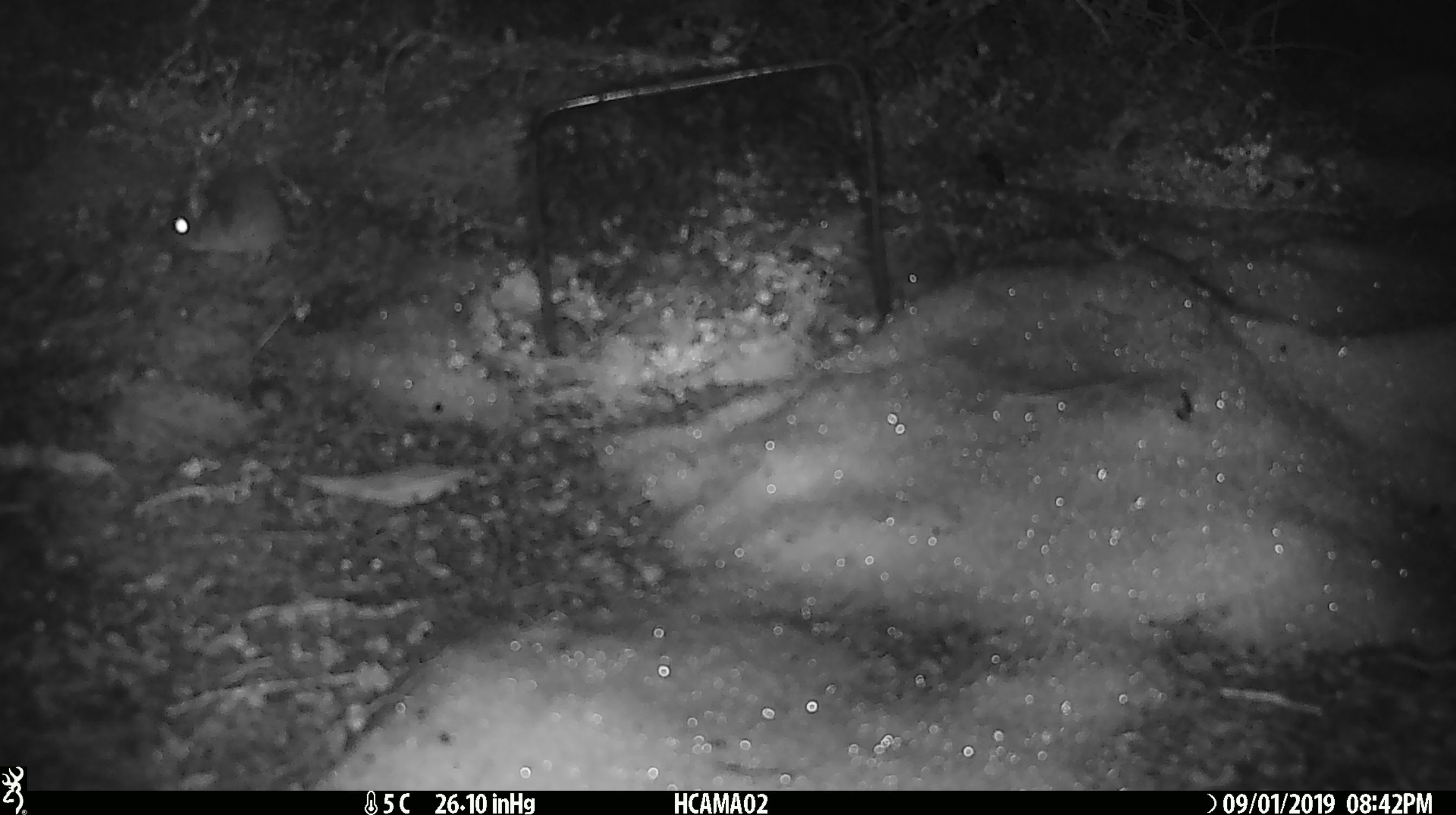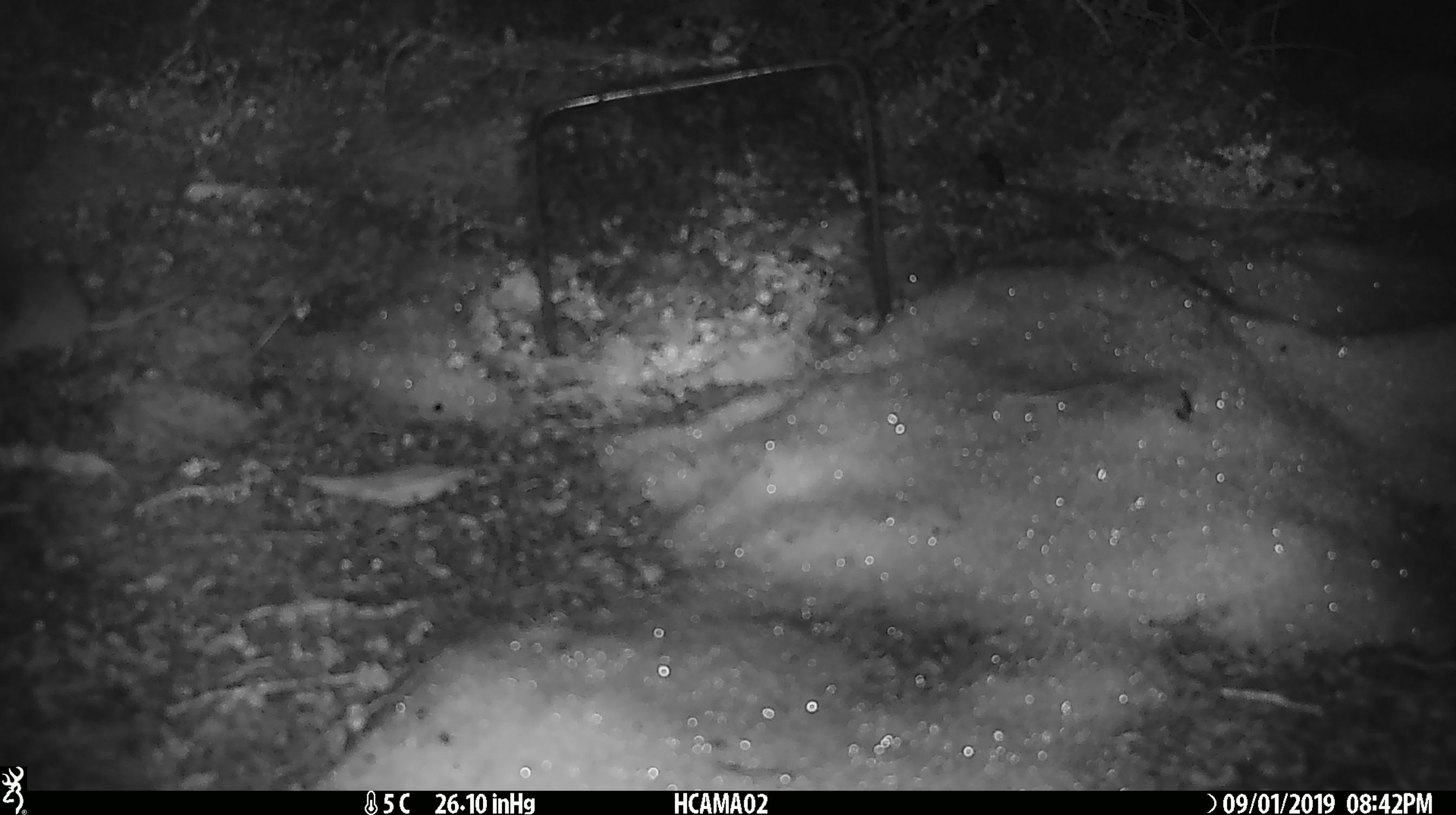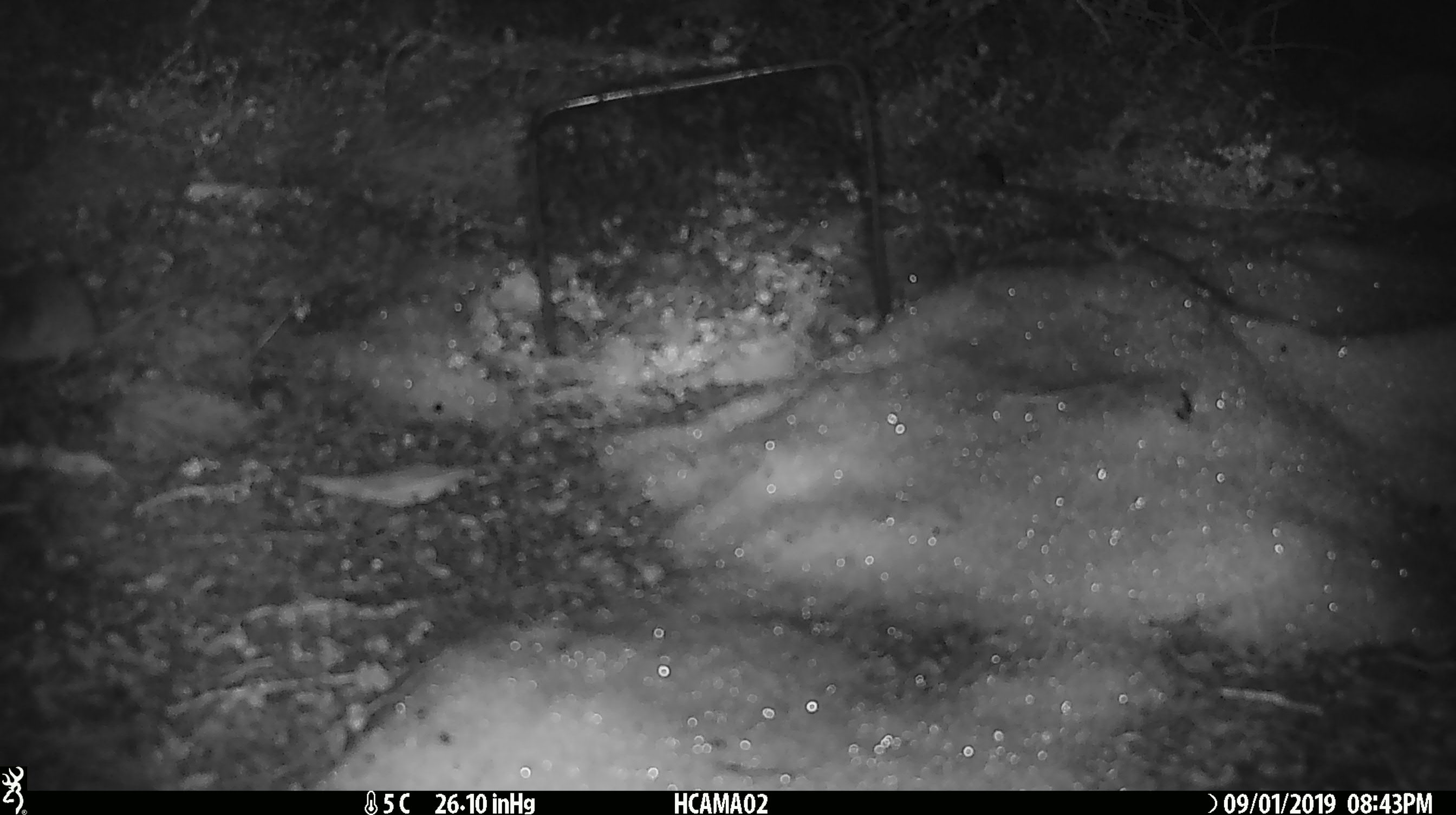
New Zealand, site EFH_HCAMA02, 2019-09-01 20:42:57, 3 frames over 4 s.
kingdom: Animalia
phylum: Chordata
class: Mammalia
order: Rodentia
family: Muridae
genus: Mus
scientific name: Mus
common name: mouse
Mouse (Mus).